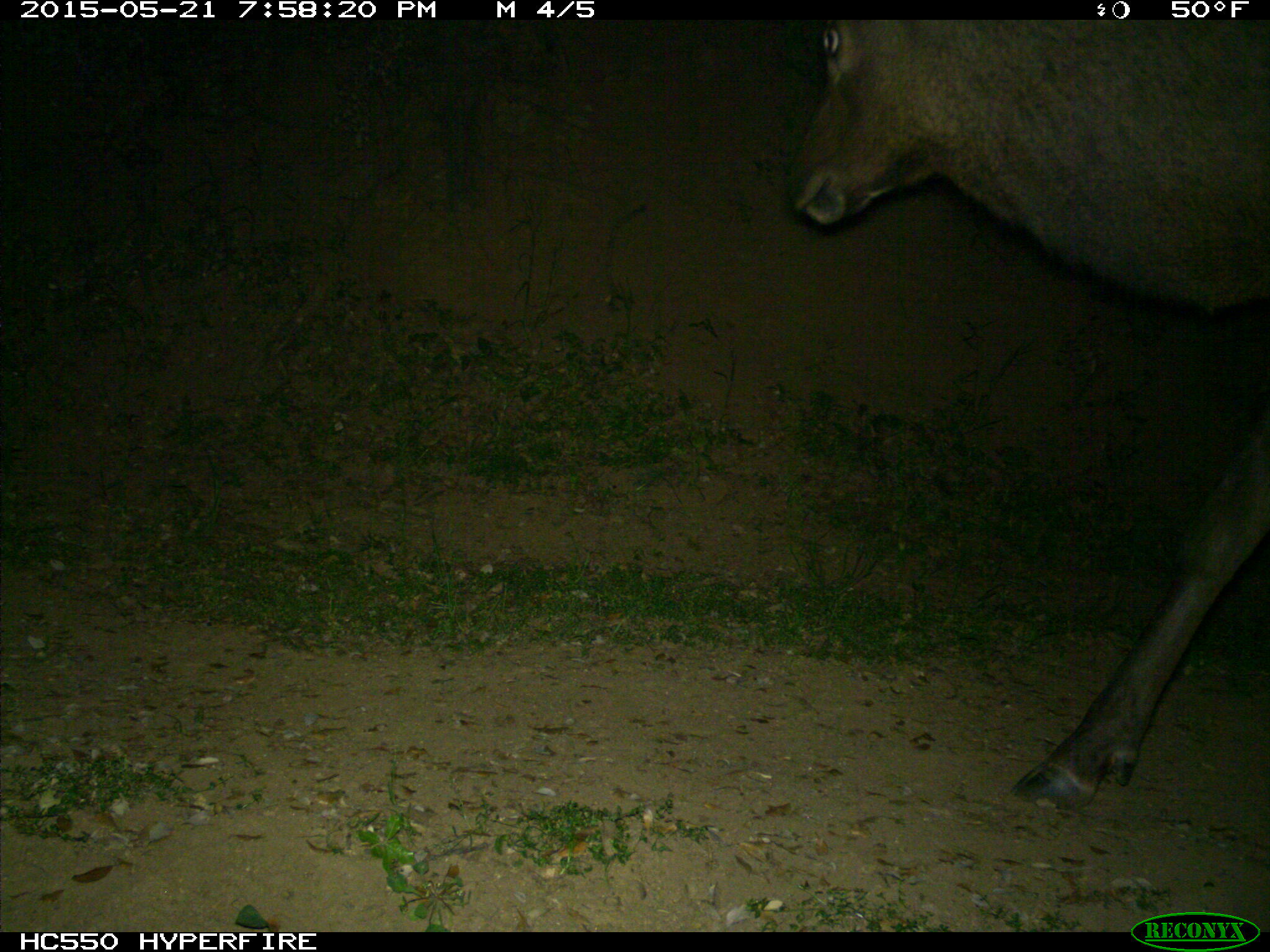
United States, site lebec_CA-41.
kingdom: Animalia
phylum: Chordata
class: Mammalia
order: Artiodactyla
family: Cervidae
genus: Cervus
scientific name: Cervus canadensis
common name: elk